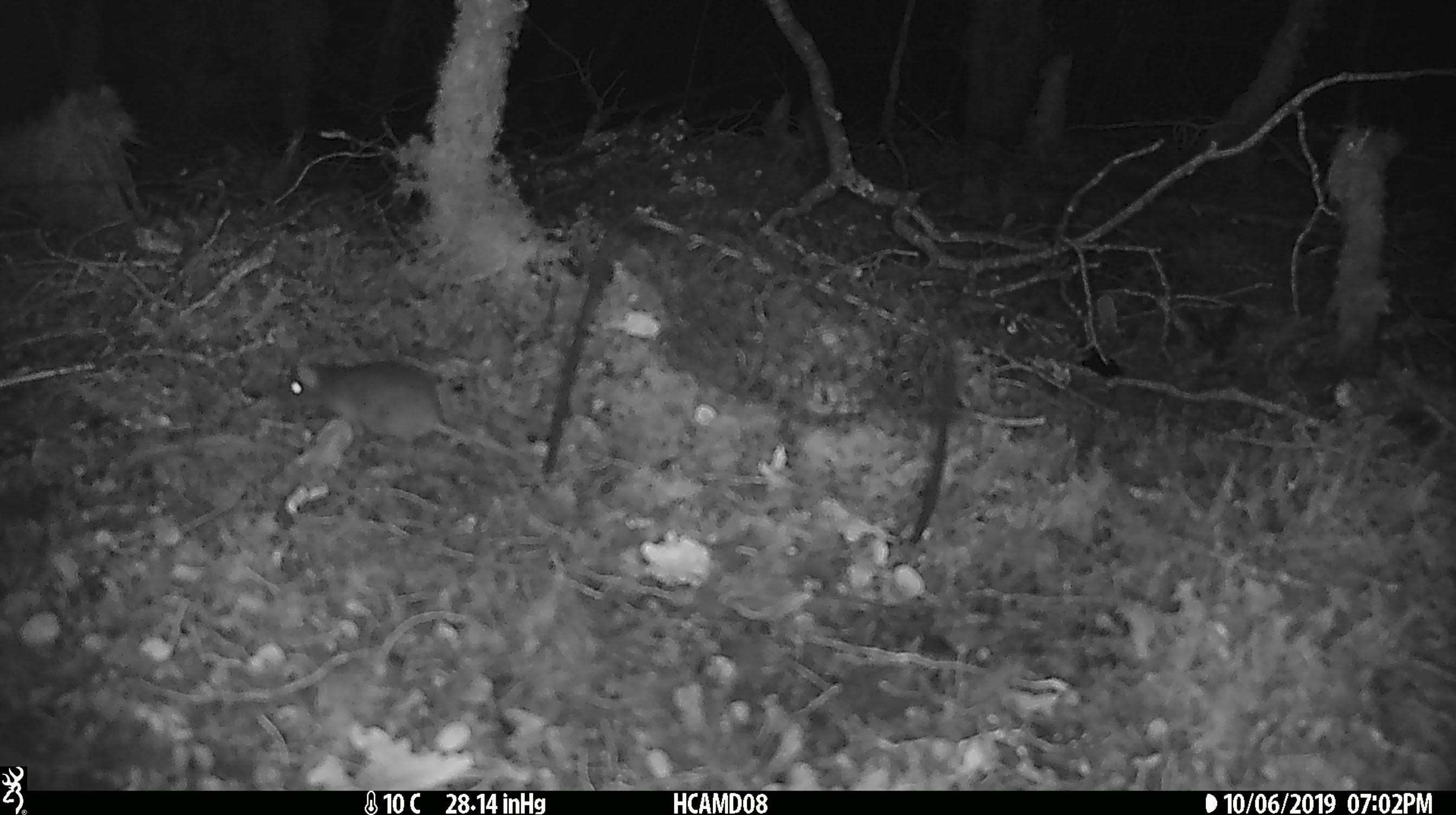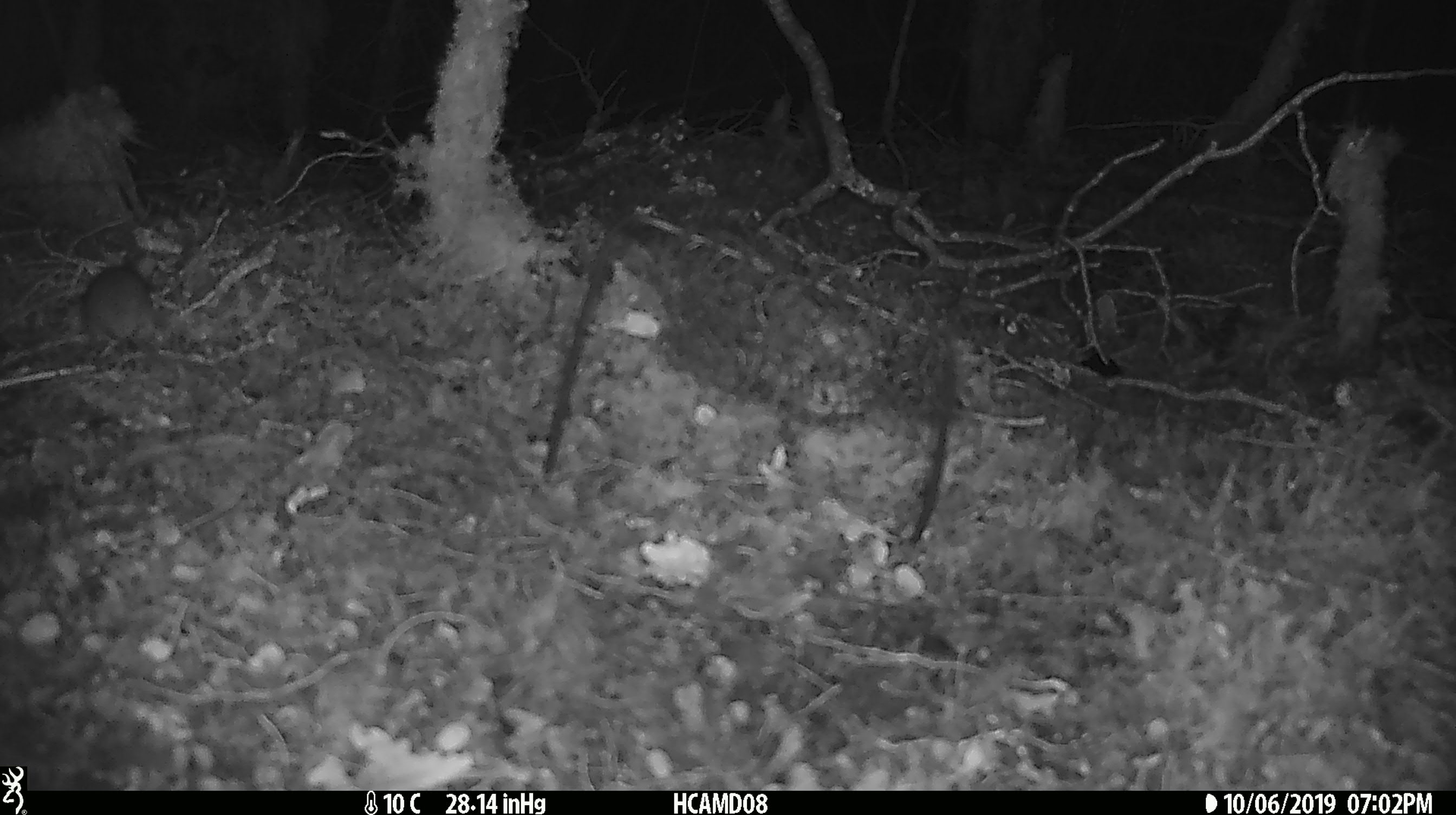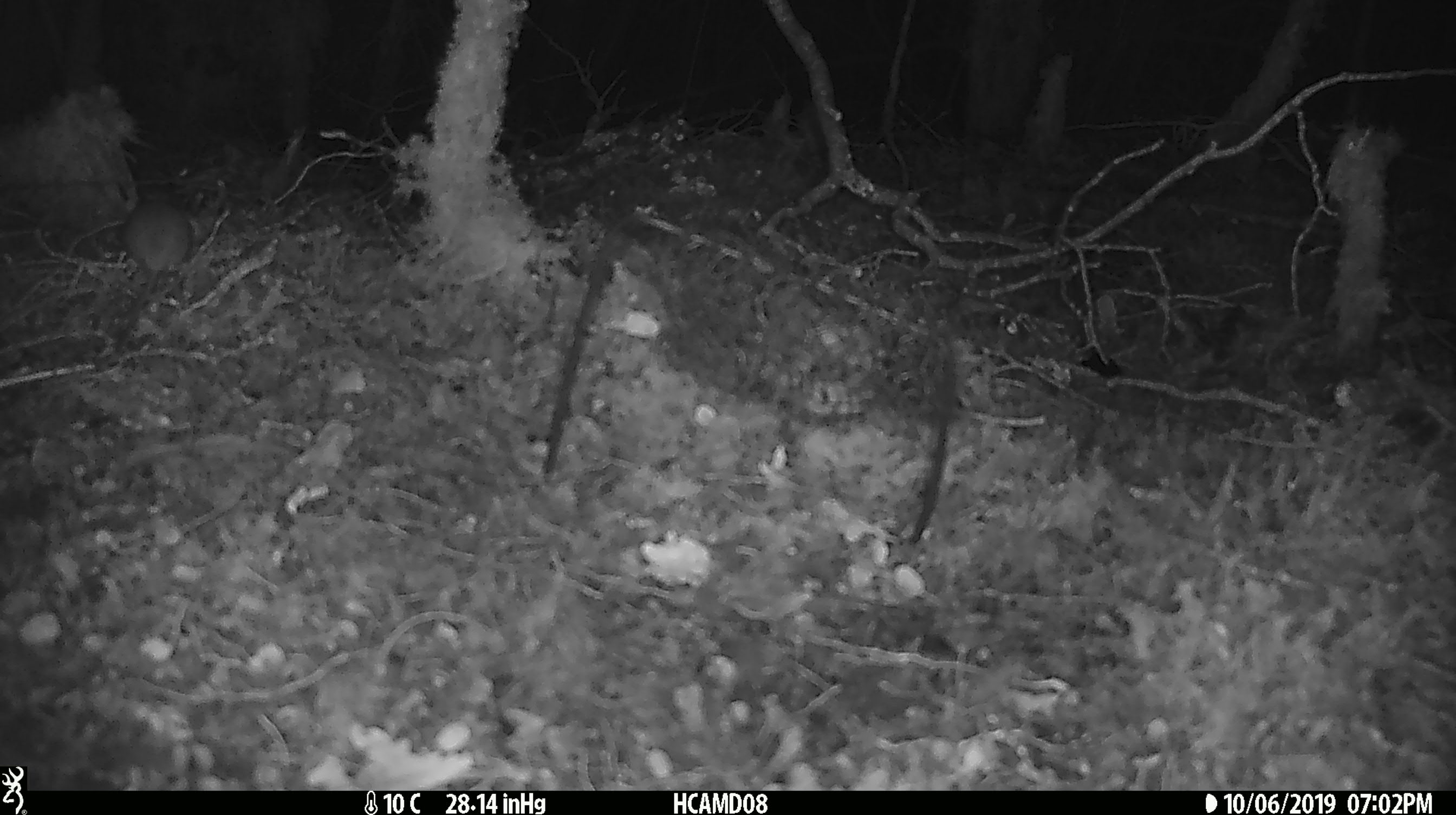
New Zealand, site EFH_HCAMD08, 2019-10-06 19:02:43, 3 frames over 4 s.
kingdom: Animalia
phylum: Chordata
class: Mammalia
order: Rodentia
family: Muridae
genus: Mus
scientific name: Mus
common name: mouse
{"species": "mouse (Mus)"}